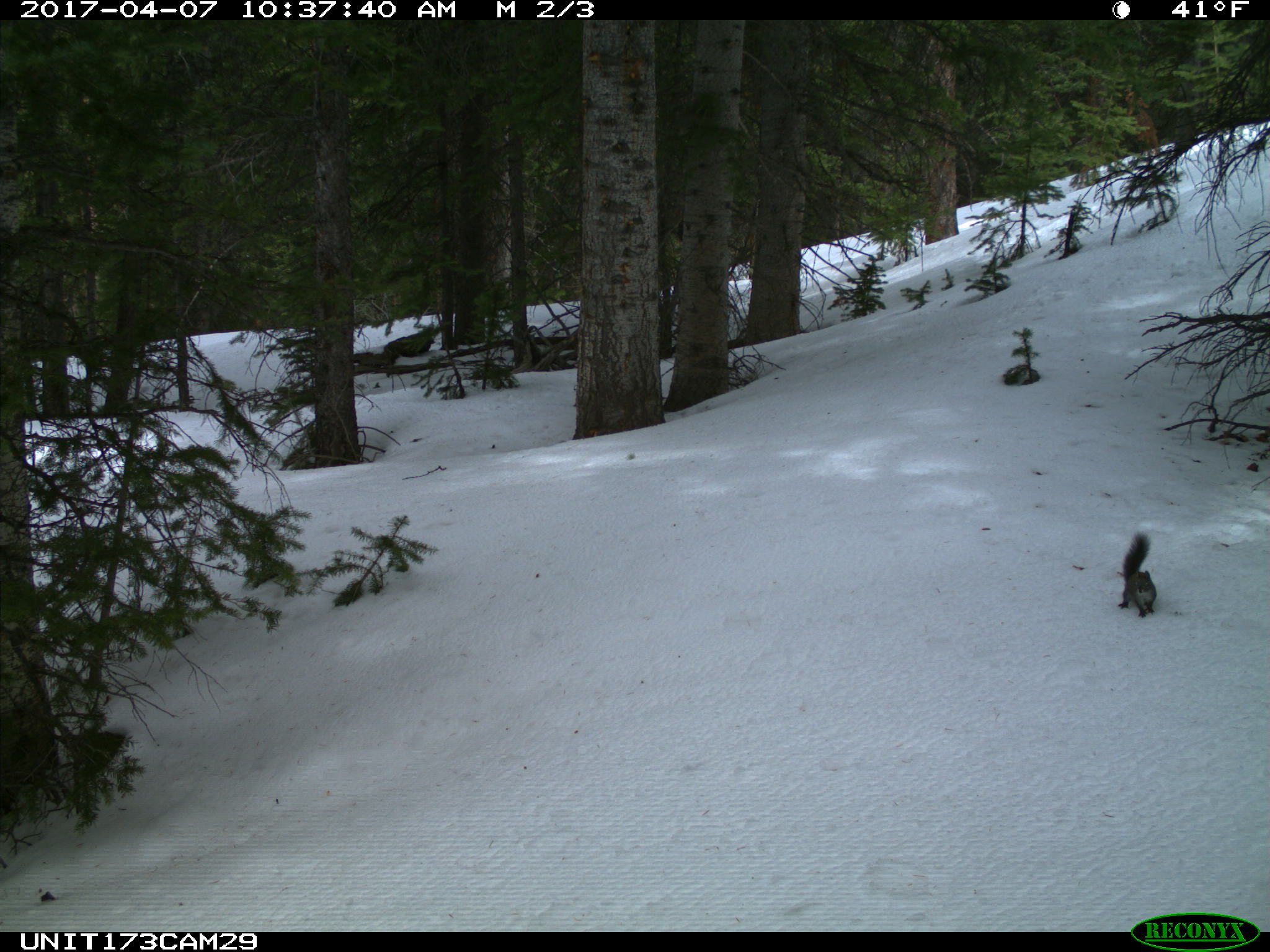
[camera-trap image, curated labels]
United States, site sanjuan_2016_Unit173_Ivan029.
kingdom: Animalia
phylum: Chordata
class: Mammalia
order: Rodentia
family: Sciuridae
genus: Tamiasciurus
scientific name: Tamiasciurus hudsonicus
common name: american red squirrel